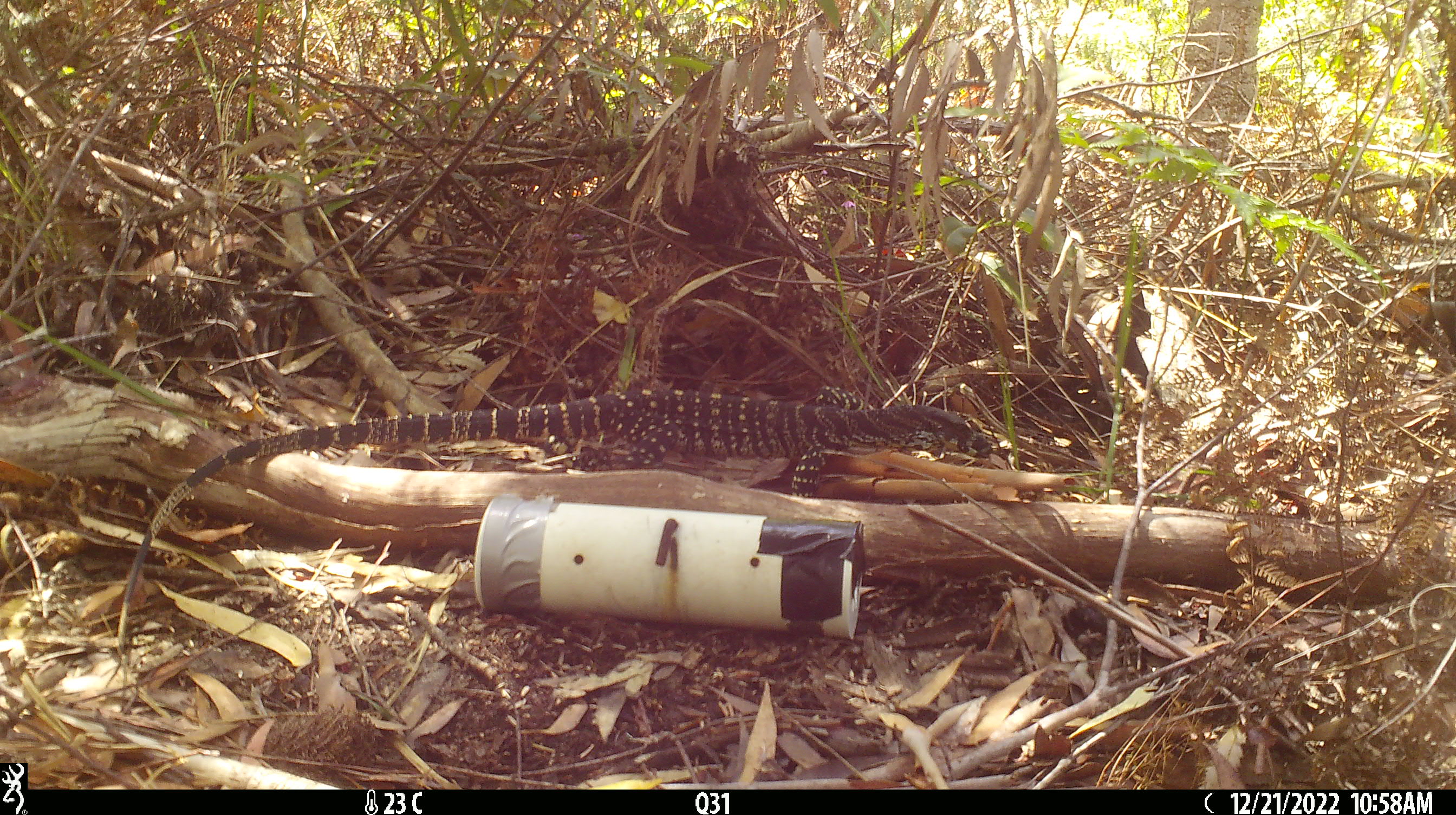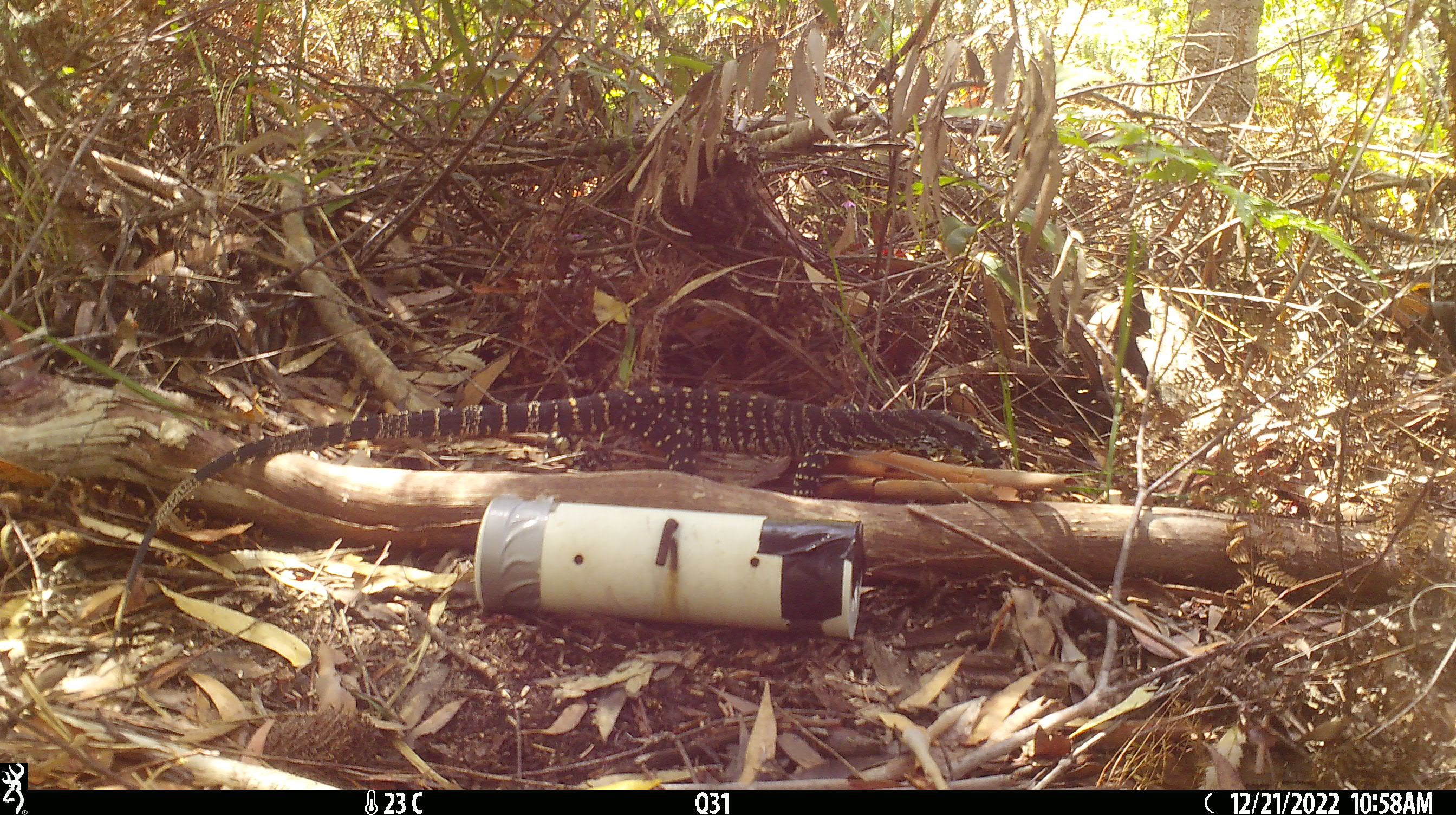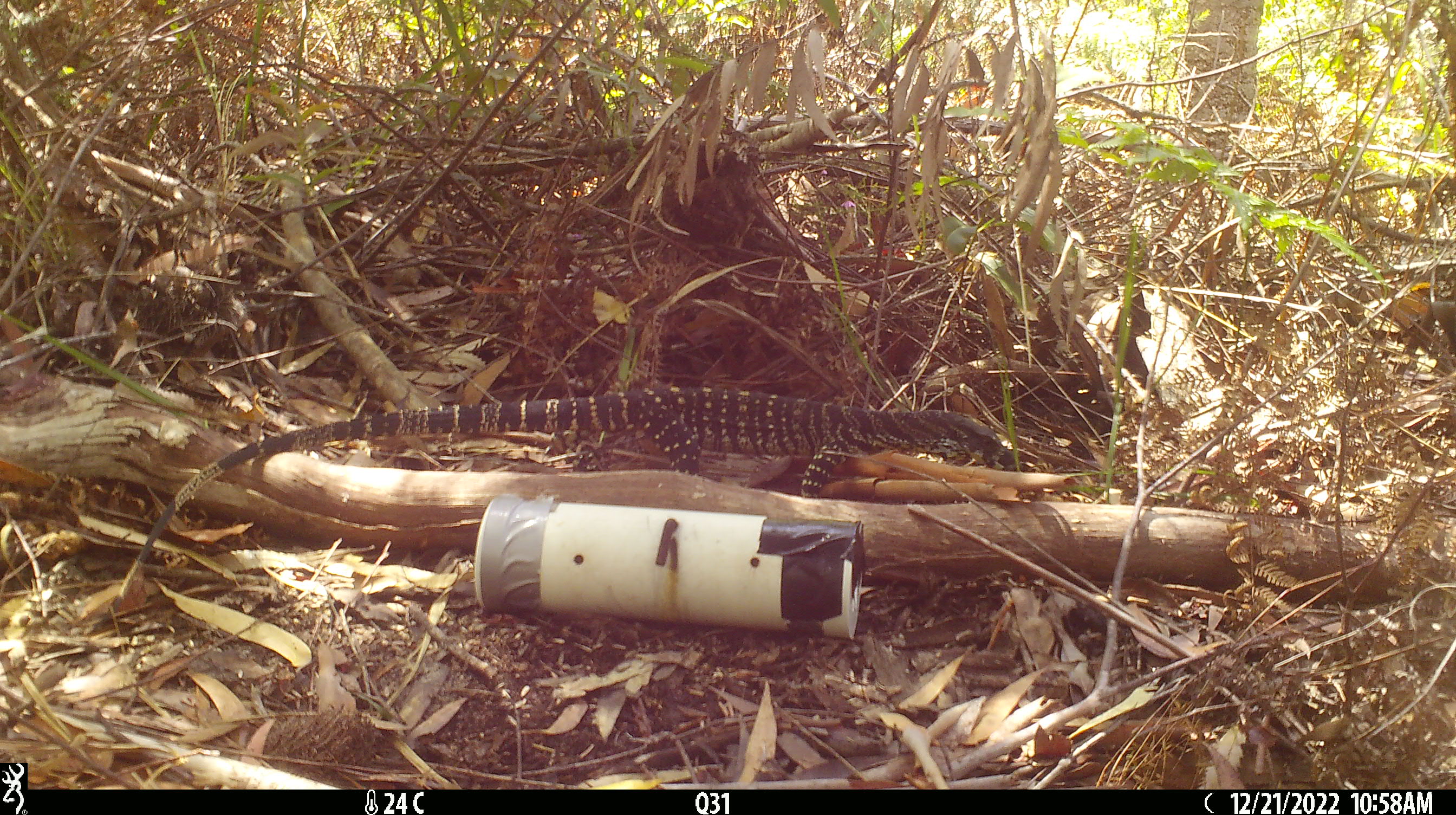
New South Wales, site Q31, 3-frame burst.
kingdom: Animalia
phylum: Chordata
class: Reptilia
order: Squamata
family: Varanidae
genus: Varanus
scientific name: Varanus varius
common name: lace monitor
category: goanna